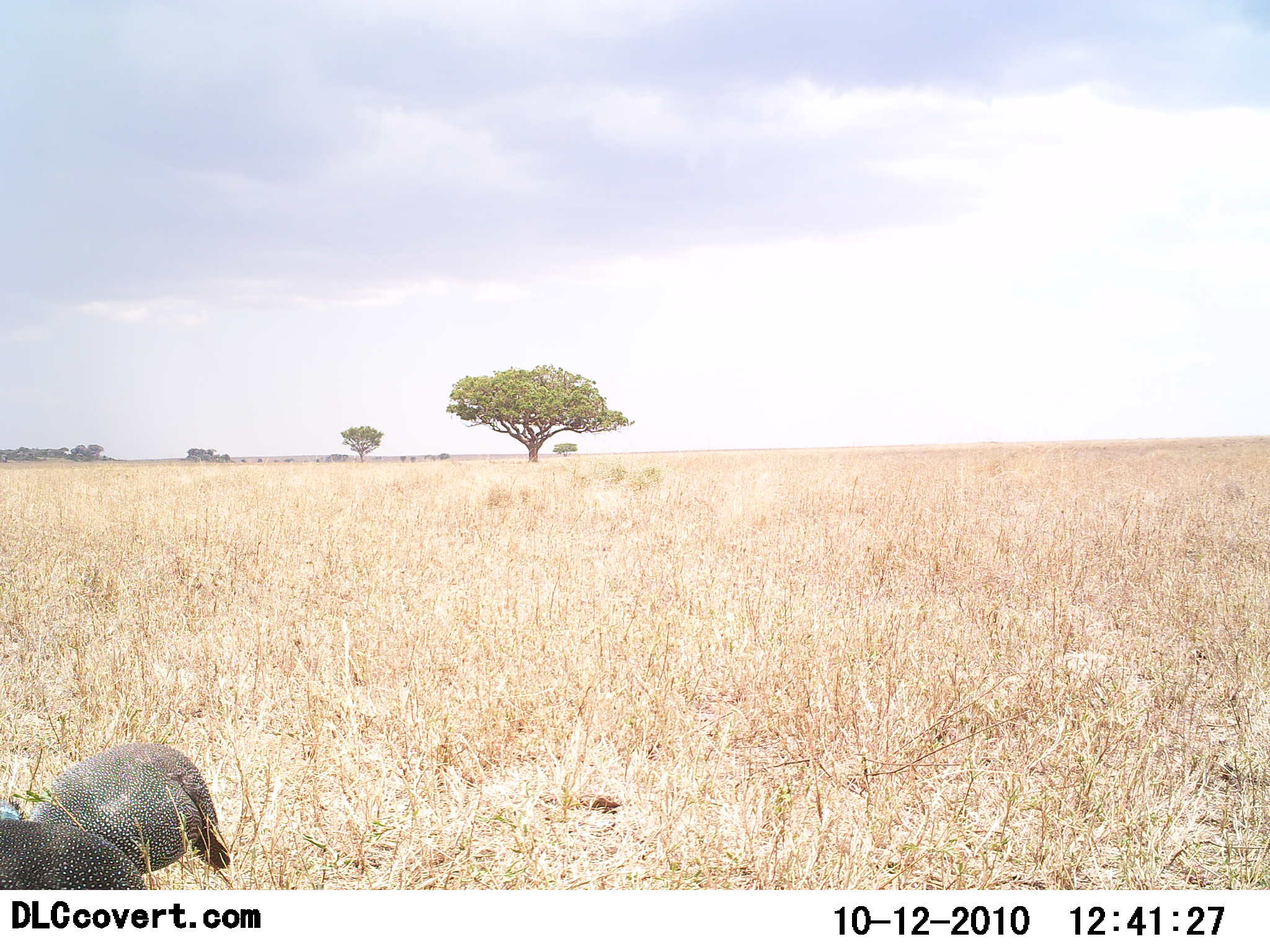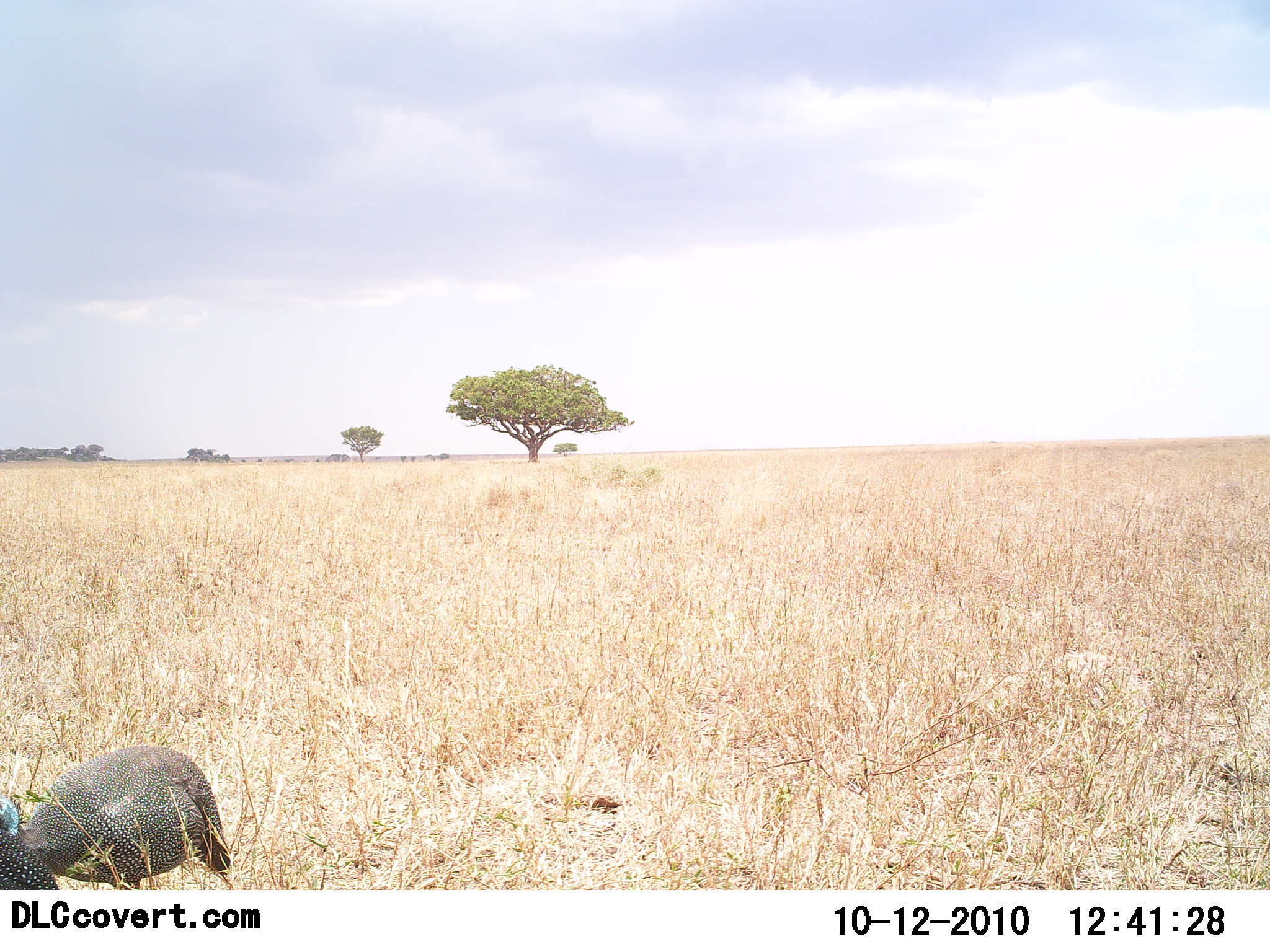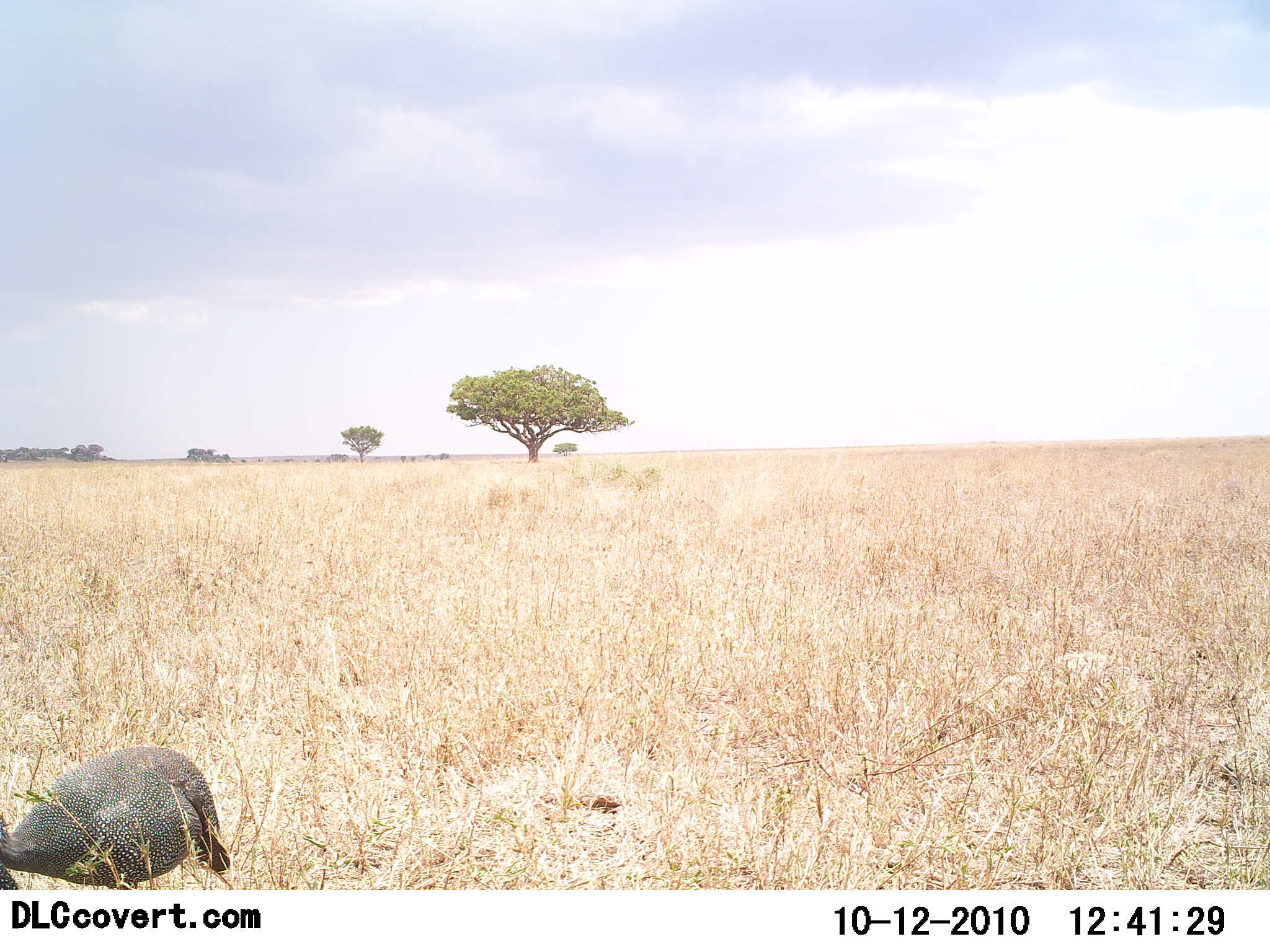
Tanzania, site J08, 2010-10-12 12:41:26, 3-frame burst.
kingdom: Animalia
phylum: Chordata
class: Aves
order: Galliformes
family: Numididae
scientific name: Numididae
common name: guinea fowl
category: guineafowl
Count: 2.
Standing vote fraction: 36%.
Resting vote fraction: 0%.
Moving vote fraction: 64%.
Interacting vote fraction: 0%.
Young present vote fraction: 0%.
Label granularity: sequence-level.